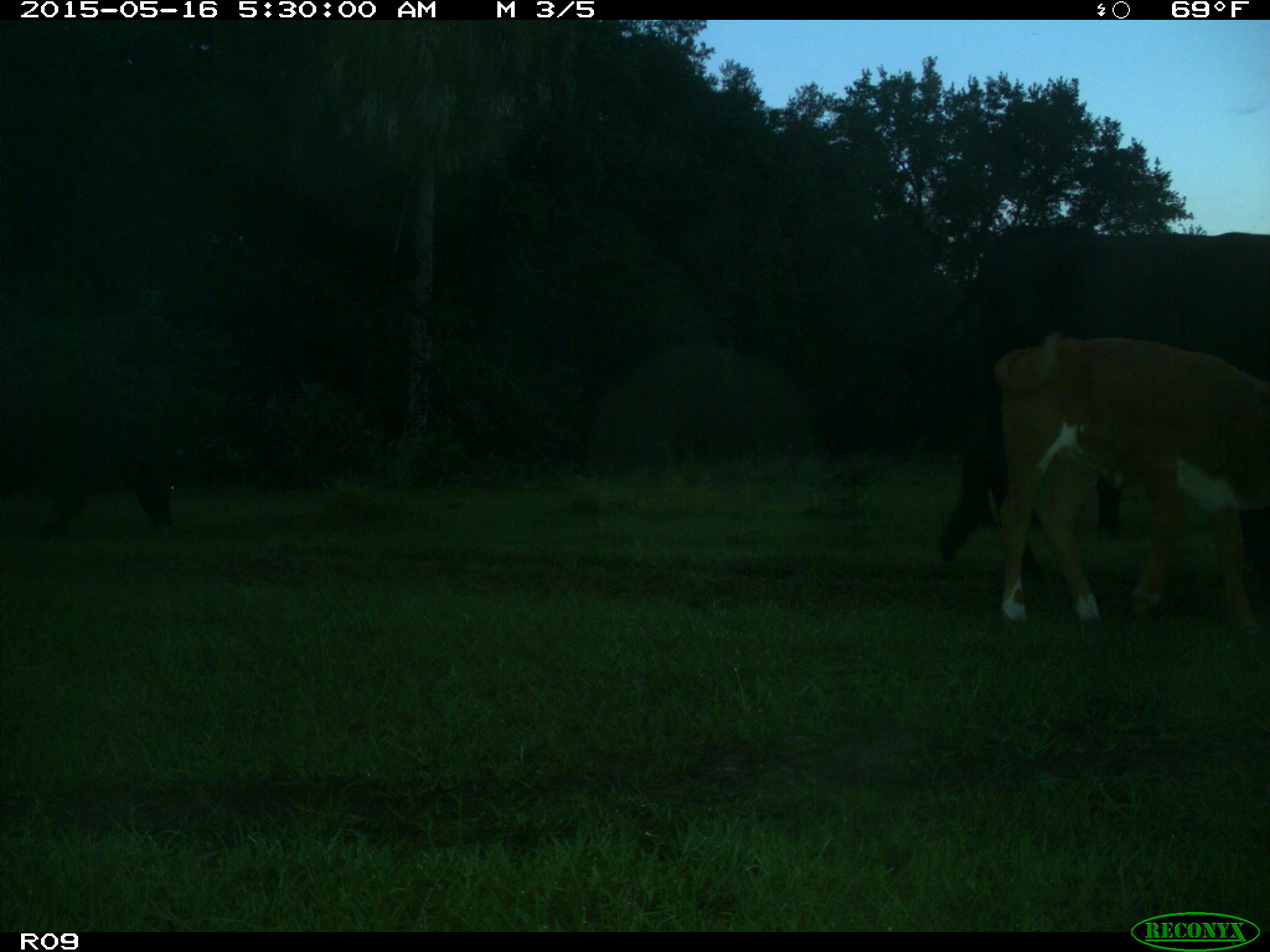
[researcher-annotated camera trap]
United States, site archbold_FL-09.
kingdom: Animalia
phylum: Chordata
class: Mammalia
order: Artiodactyla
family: Bovidae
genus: Bos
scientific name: Bos taurus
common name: domestic cow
Bos taurus (domestic cow).